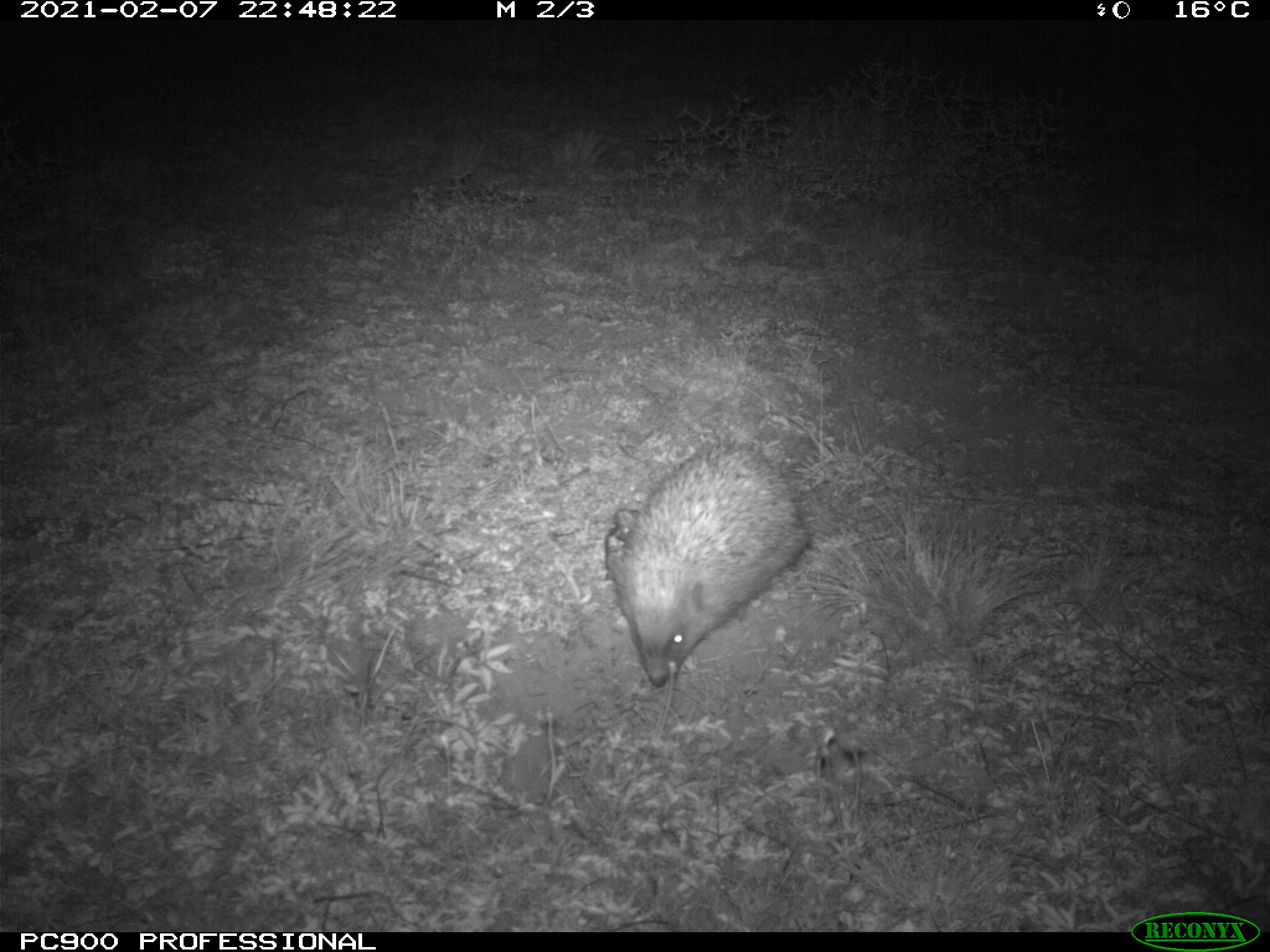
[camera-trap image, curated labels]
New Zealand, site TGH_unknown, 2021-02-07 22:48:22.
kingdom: Animalia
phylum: Chordata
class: Mammalia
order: Eulipotyphla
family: Erinaceidae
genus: Erinaceus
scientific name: Erinaceus europaeus europaeus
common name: european hedgehog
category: hedgehog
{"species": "hedgehog (european hedgehog) (Erinaceus europaeus europaeus)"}